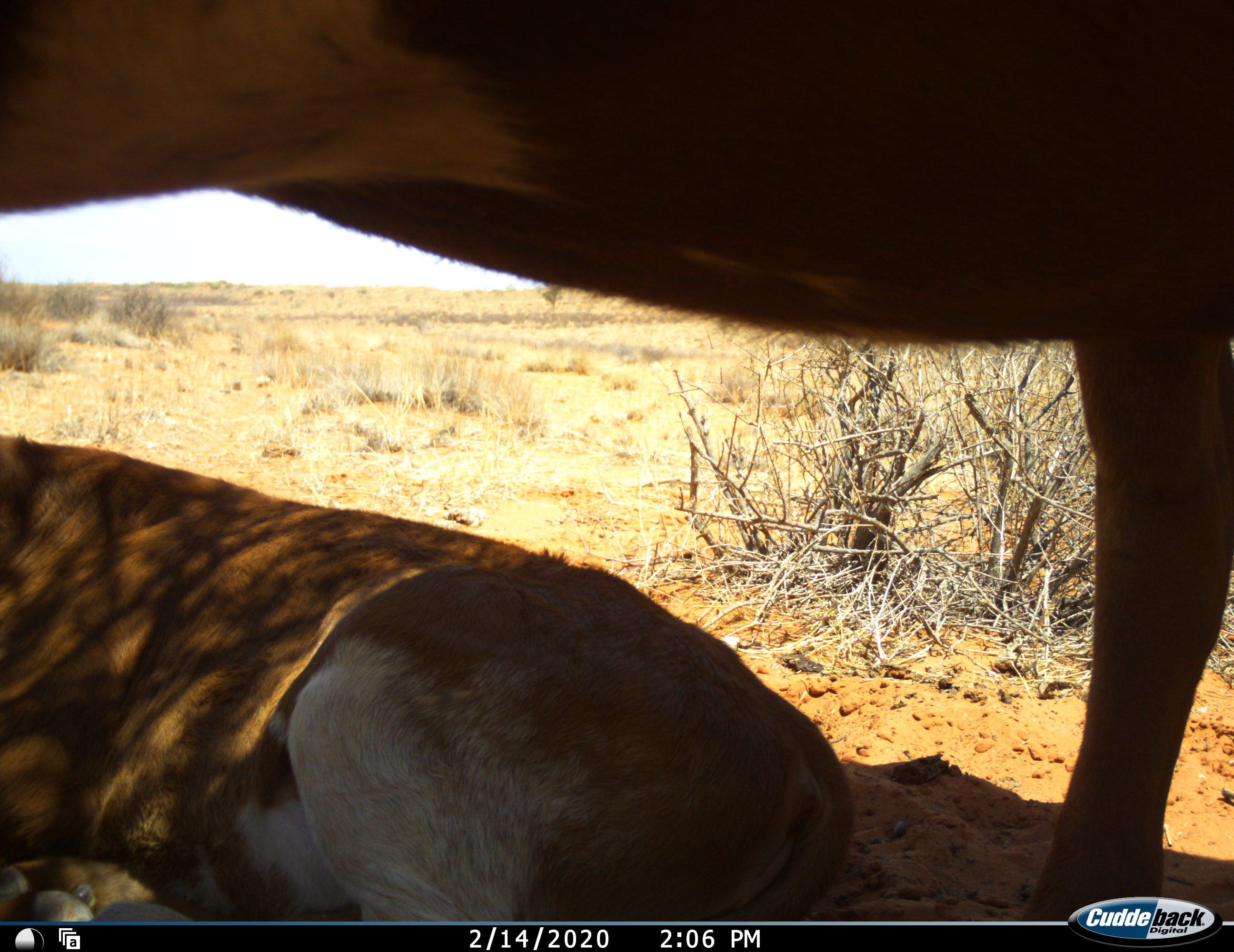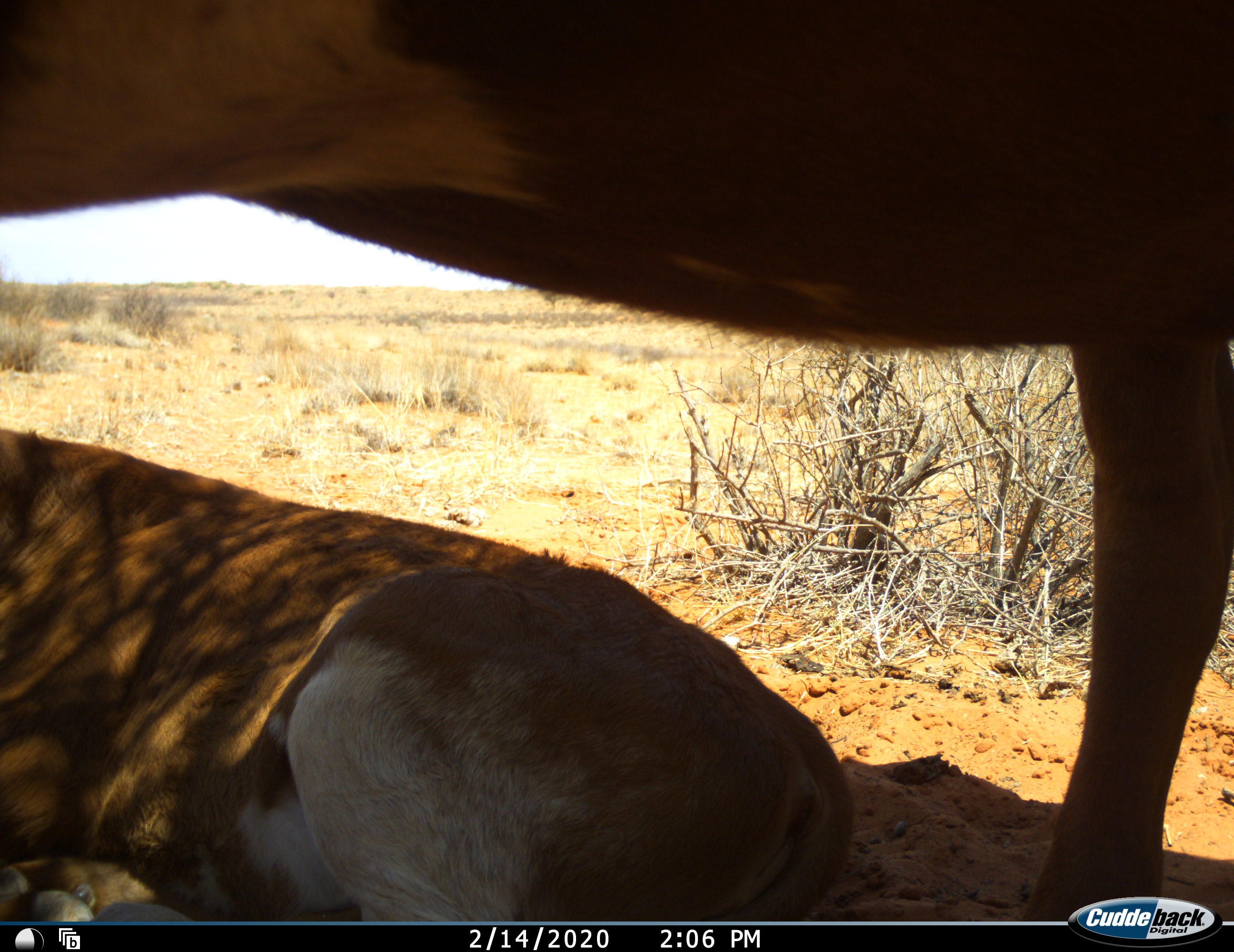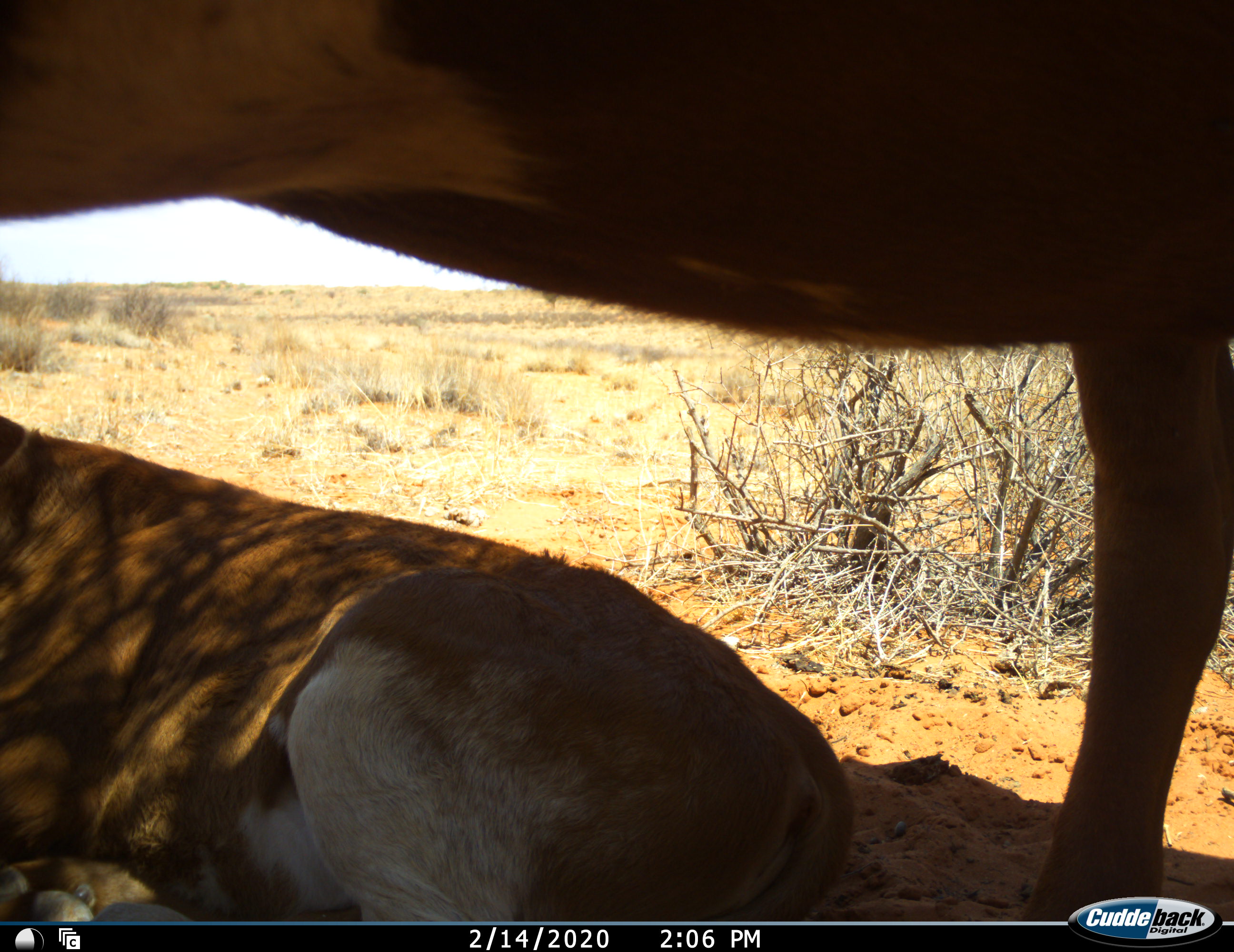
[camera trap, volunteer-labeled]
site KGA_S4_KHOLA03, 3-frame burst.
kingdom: Animalia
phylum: Chordata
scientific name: Vertebrata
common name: domestic animal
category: domesticanimal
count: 2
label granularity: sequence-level